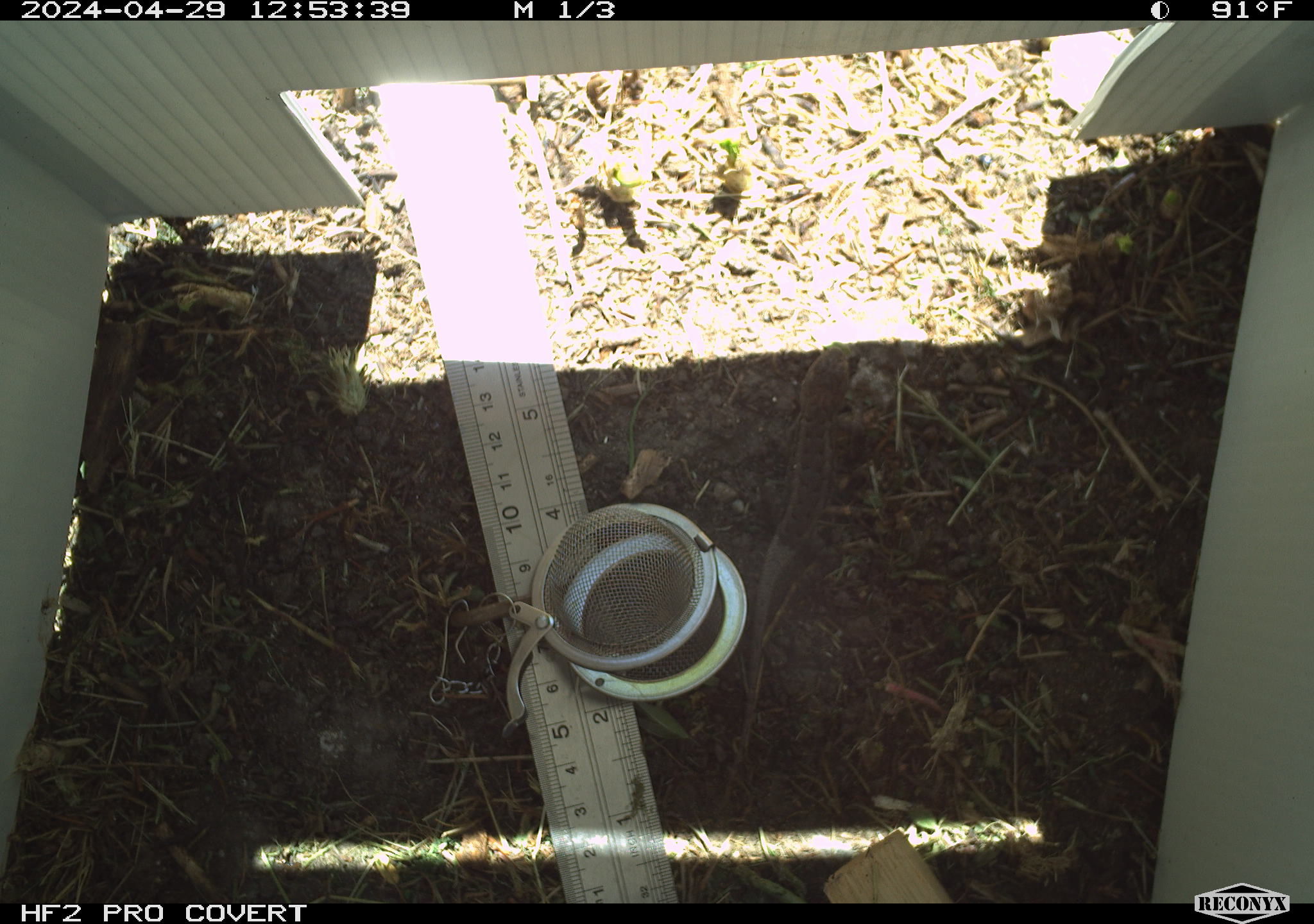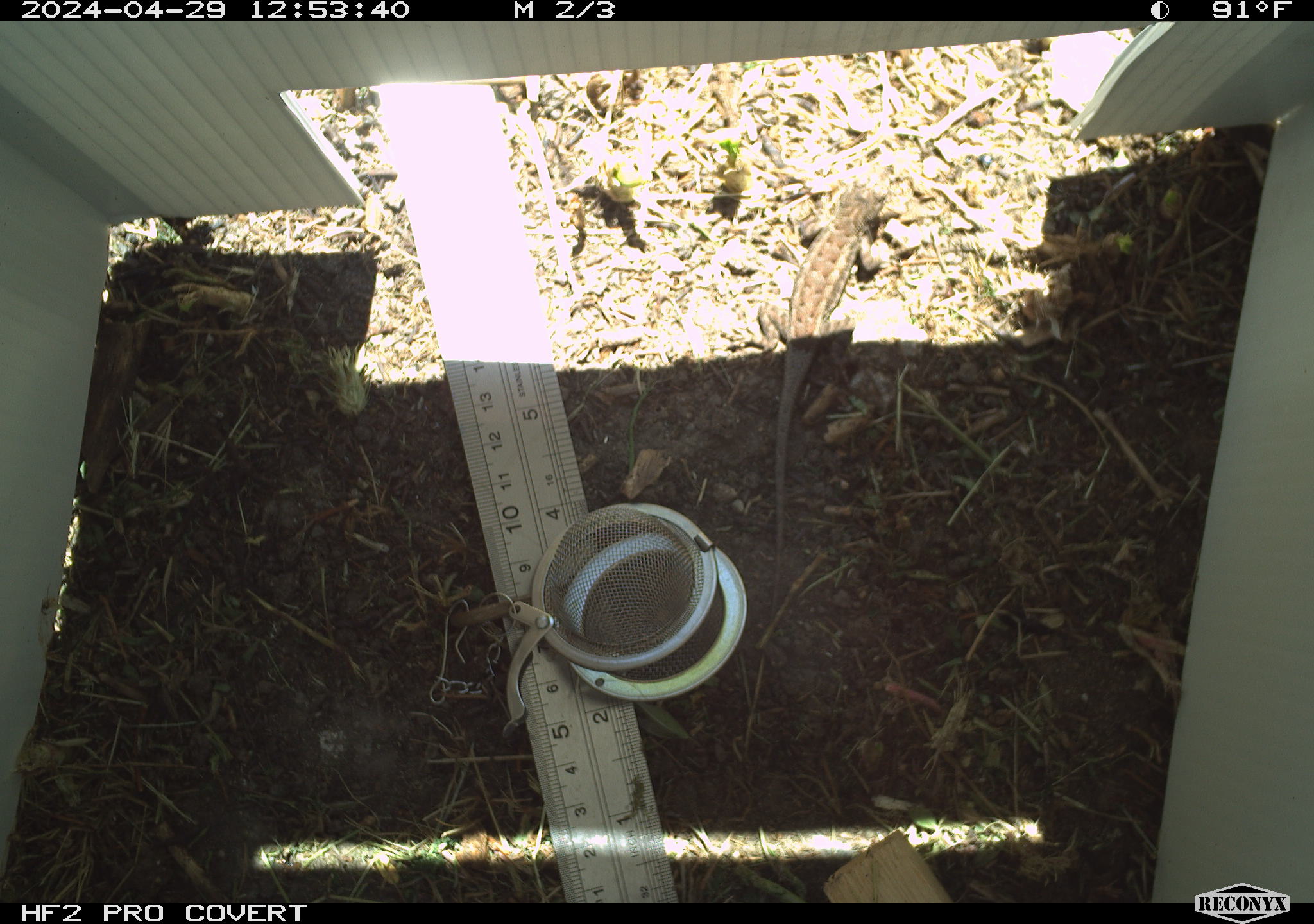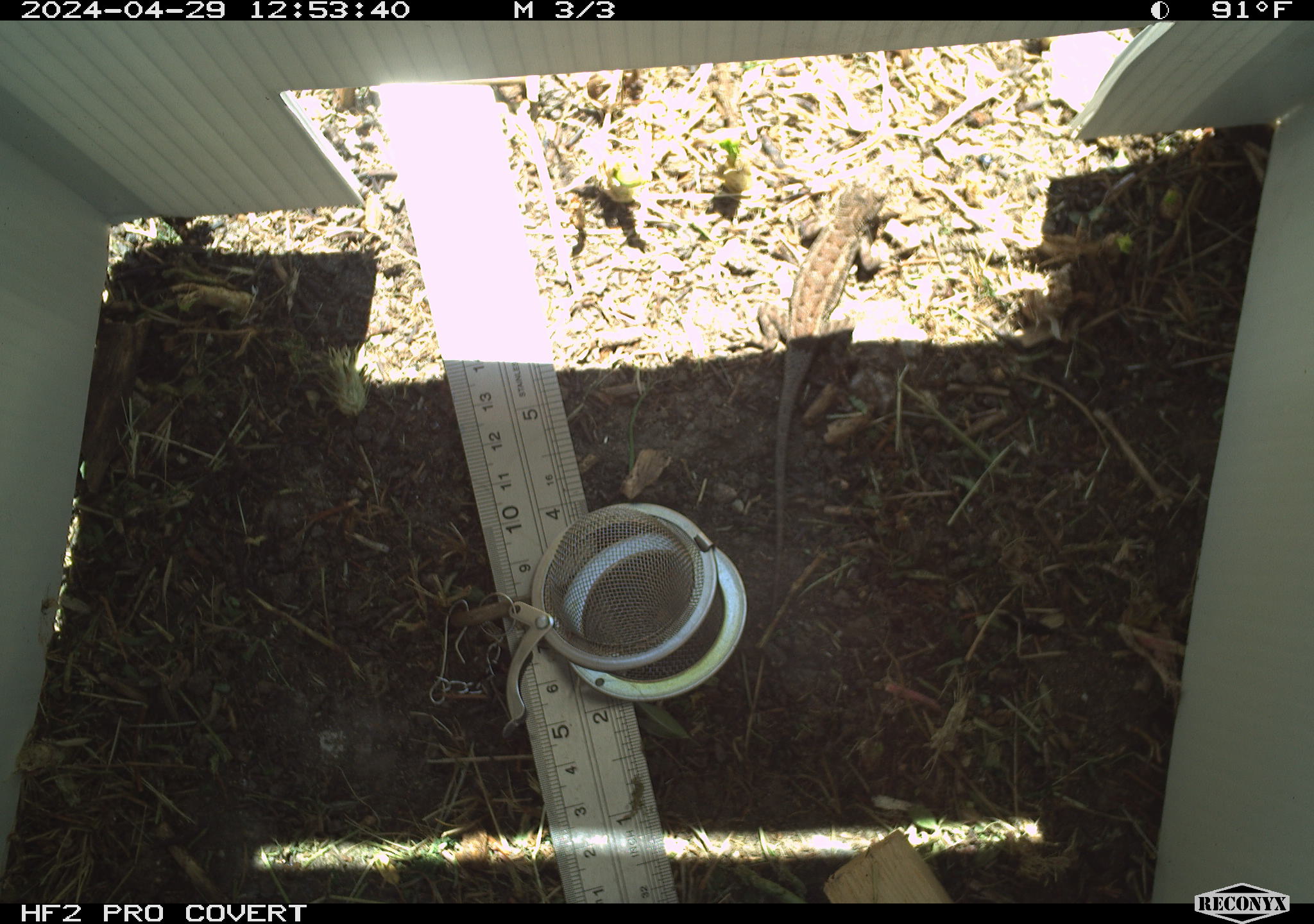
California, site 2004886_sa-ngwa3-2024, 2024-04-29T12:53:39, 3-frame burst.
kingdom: Animalia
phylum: Chordata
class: Reptilia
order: Squamata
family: Phrynosomatidae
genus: Sceloporus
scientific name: Sceloporus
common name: spiny lizards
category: sceloporus species